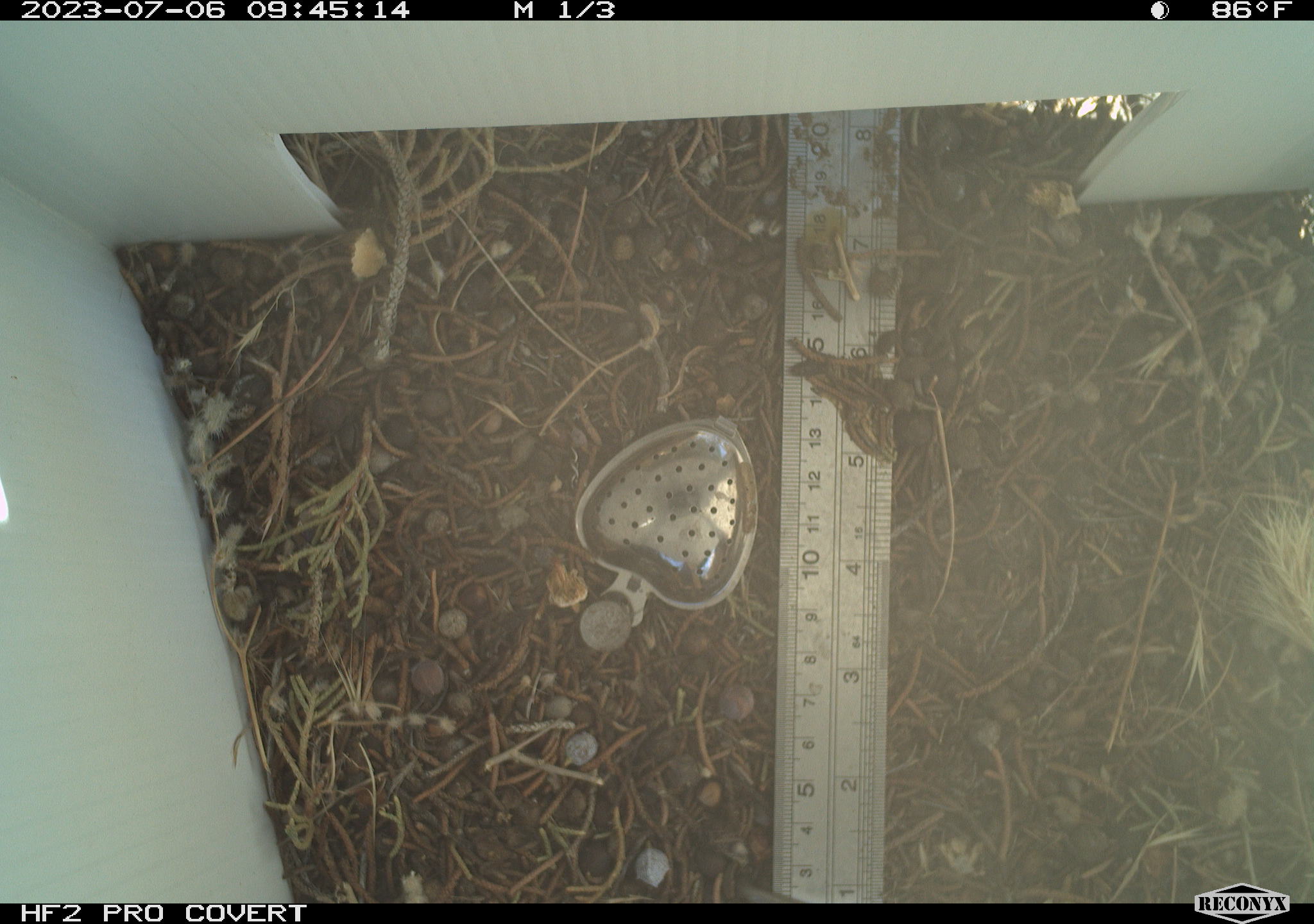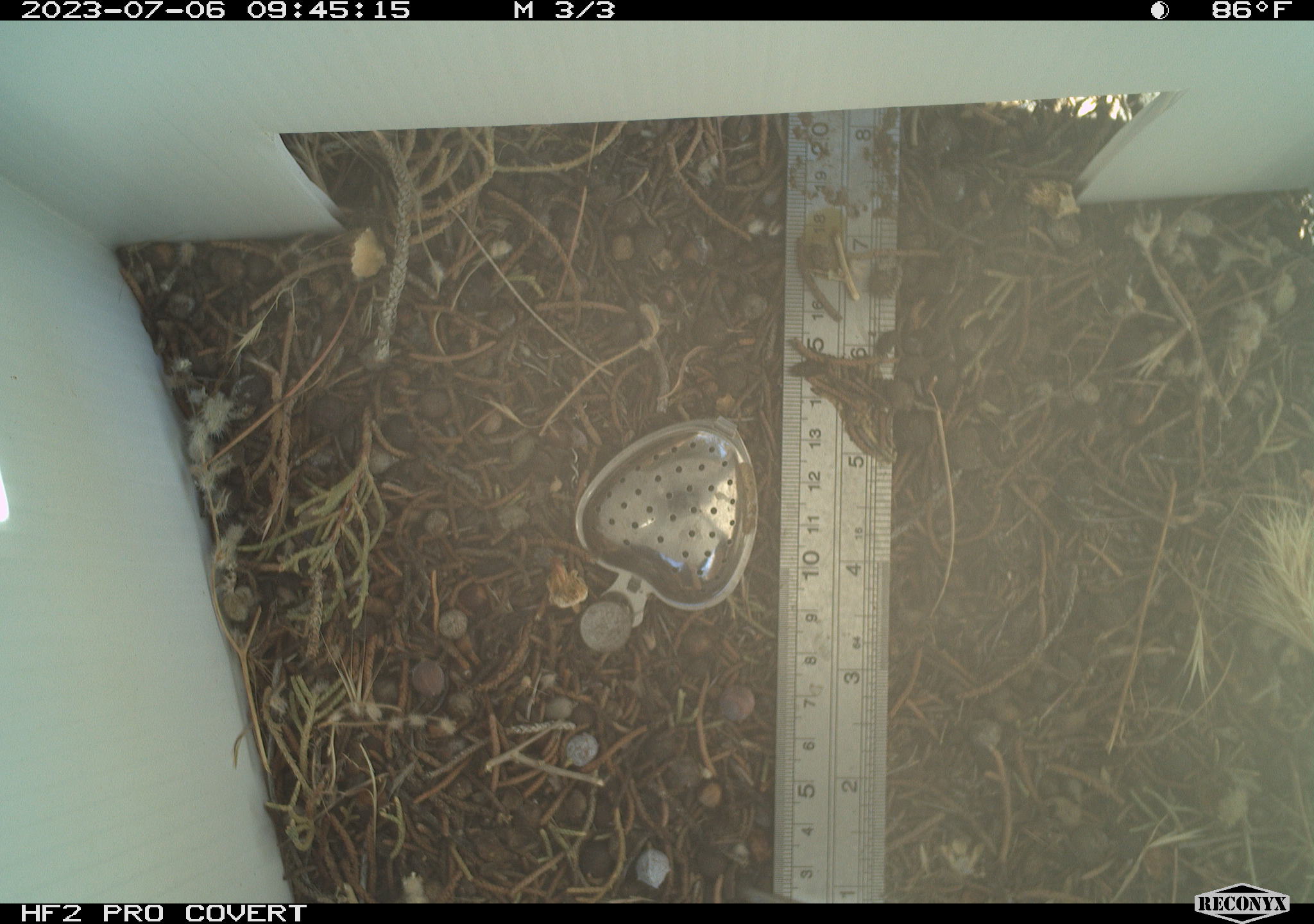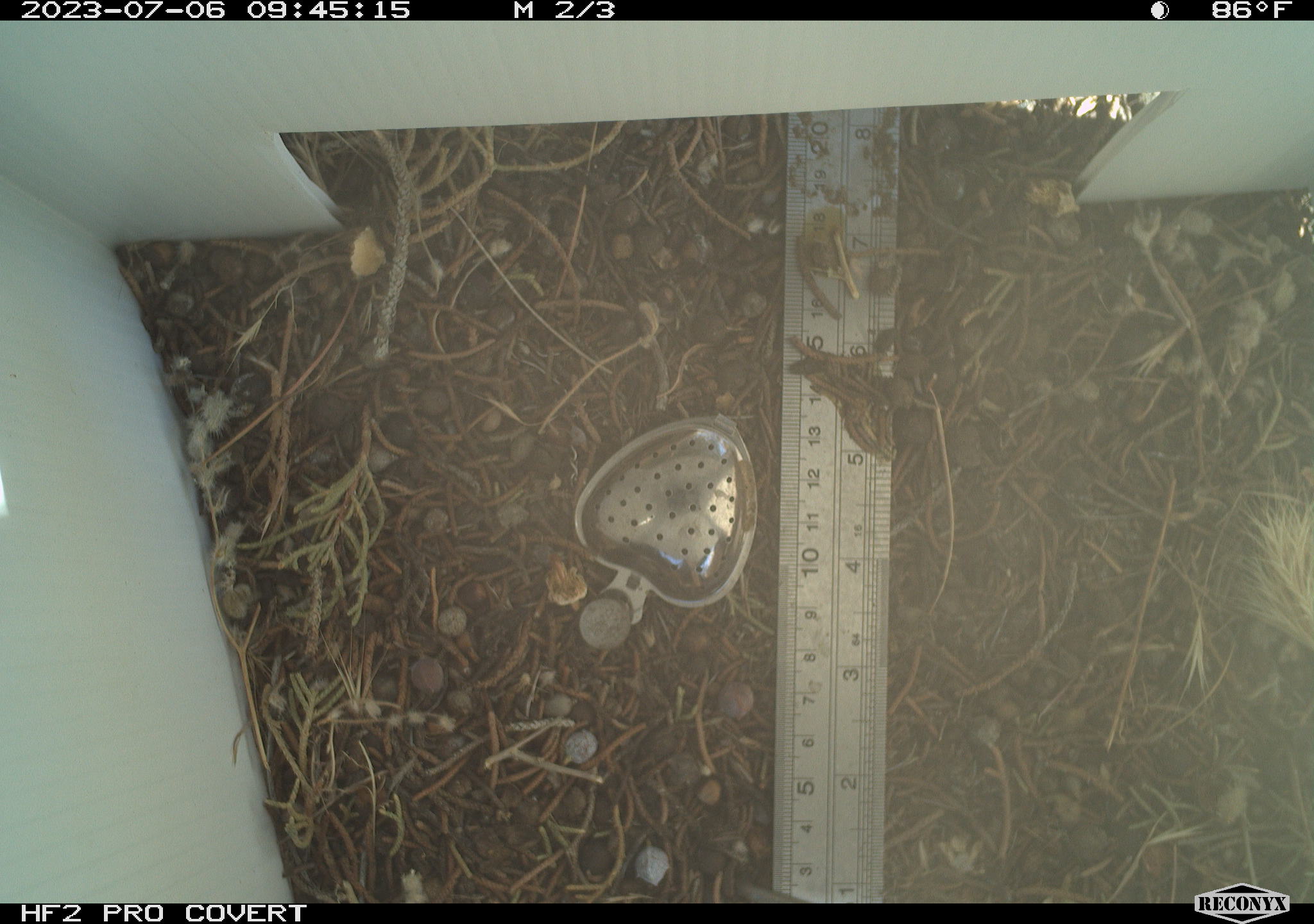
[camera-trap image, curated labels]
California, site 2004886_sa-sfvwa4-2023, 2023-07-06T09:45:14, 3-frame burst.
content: no animal present